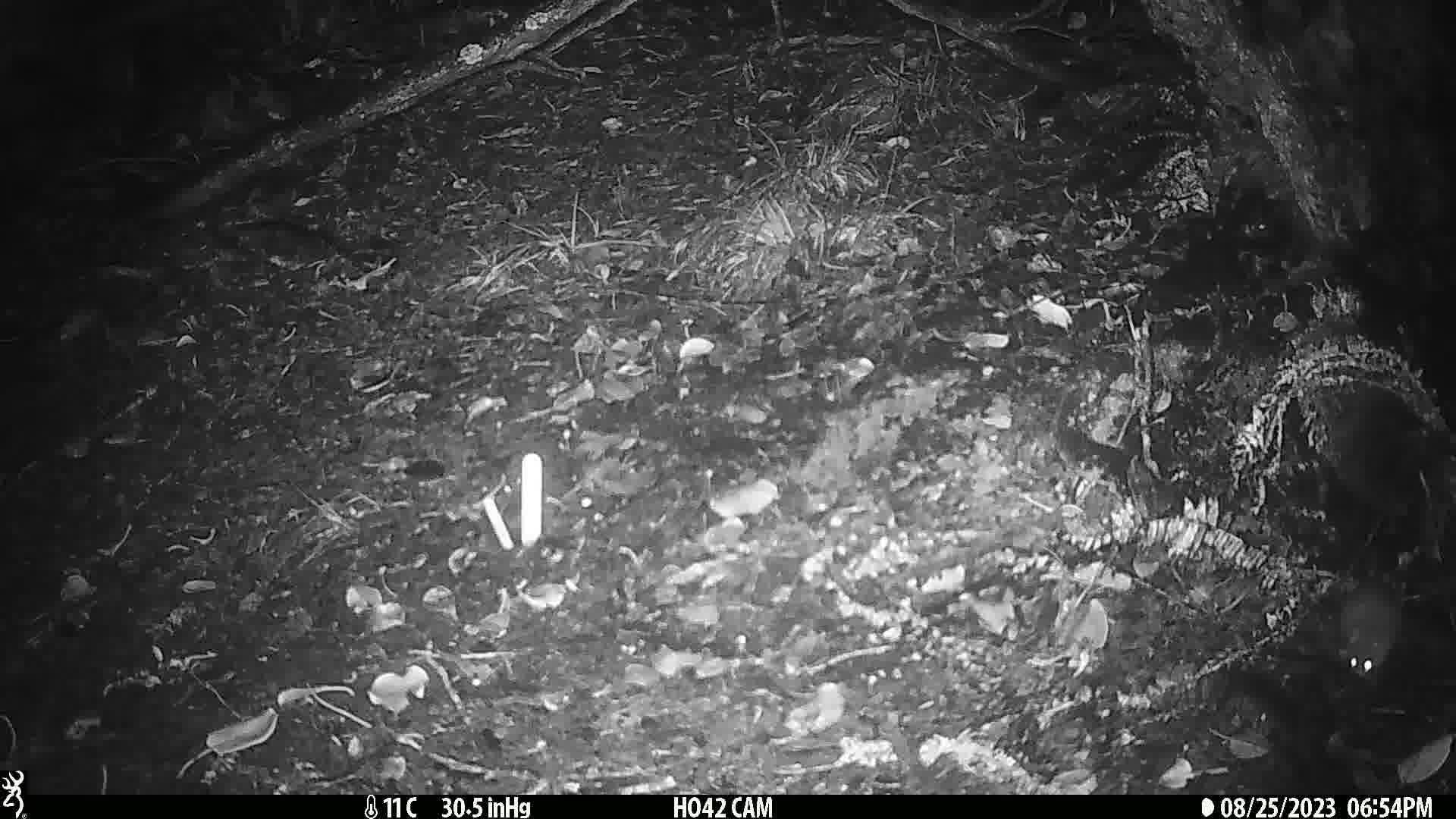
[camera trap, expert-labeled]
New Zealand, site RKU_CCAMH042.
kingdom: Animalia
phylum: Chordata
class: Mammalia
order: Rodentia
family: Muridae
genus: Rattus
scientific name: Rattus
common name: rat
Rat (Rattus).